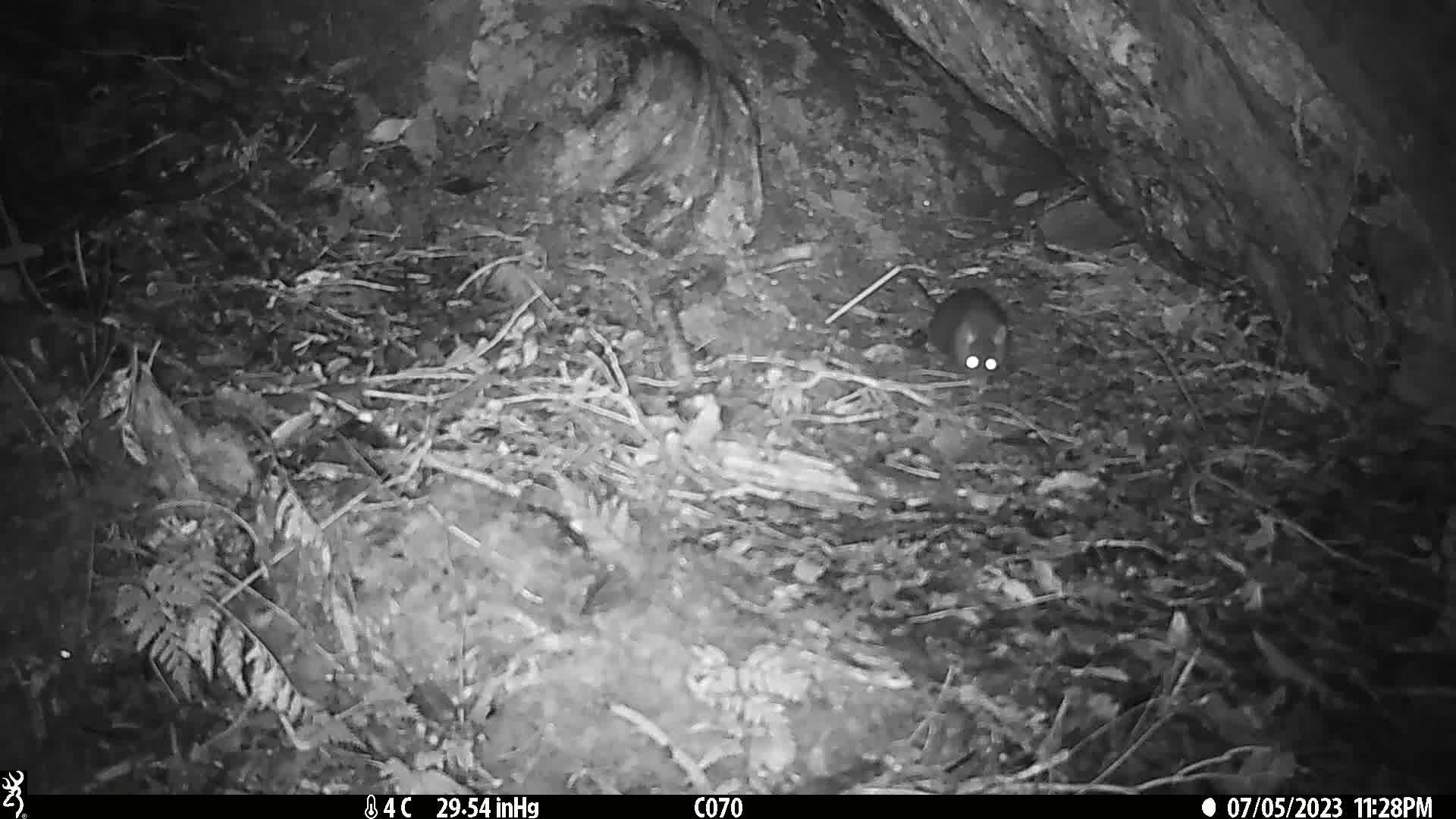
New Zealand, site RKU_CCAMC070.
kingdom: Animalia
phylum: Chordata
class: Mammalia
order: Rodentia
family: Muridae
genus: Rattus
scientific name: Rattus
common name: rat